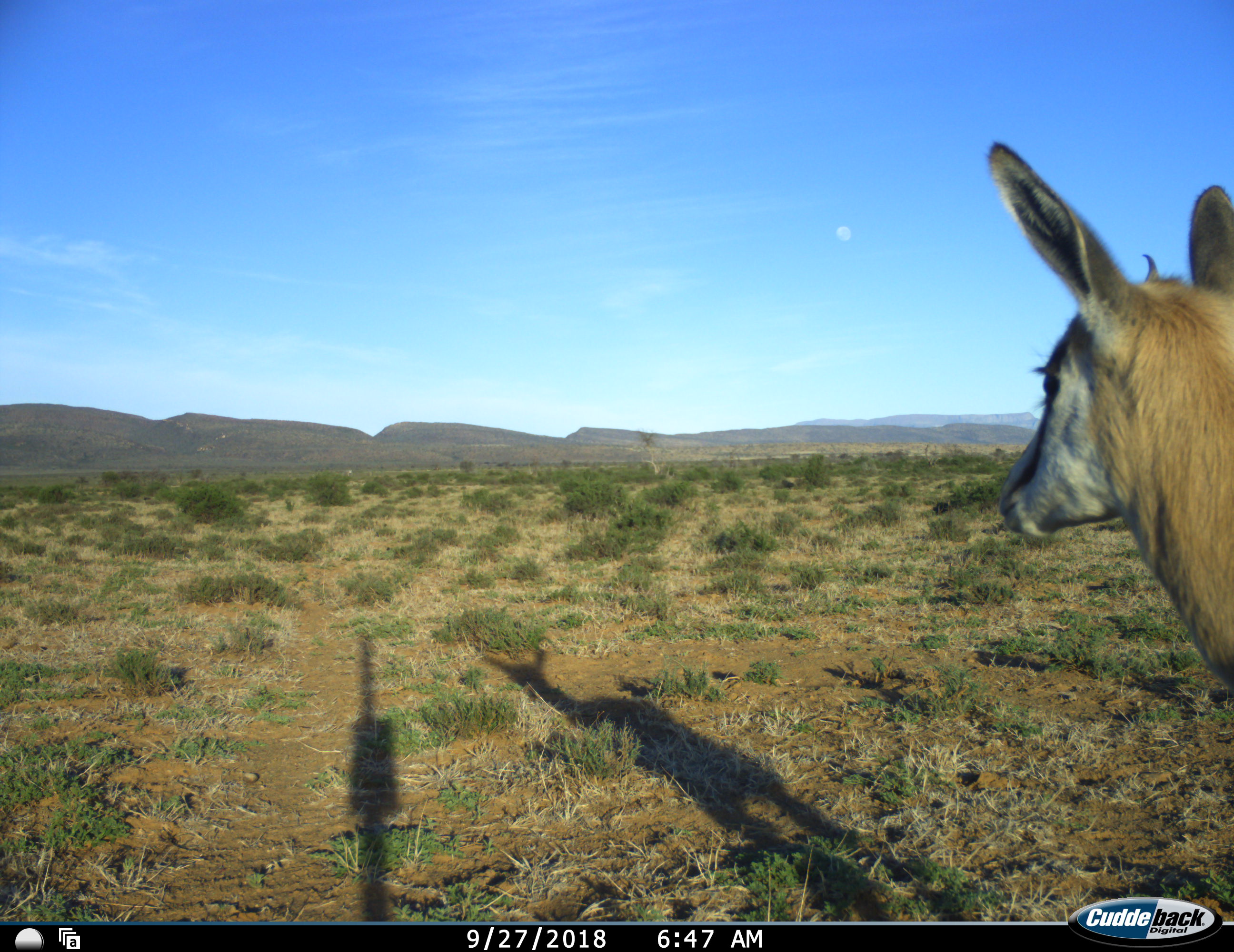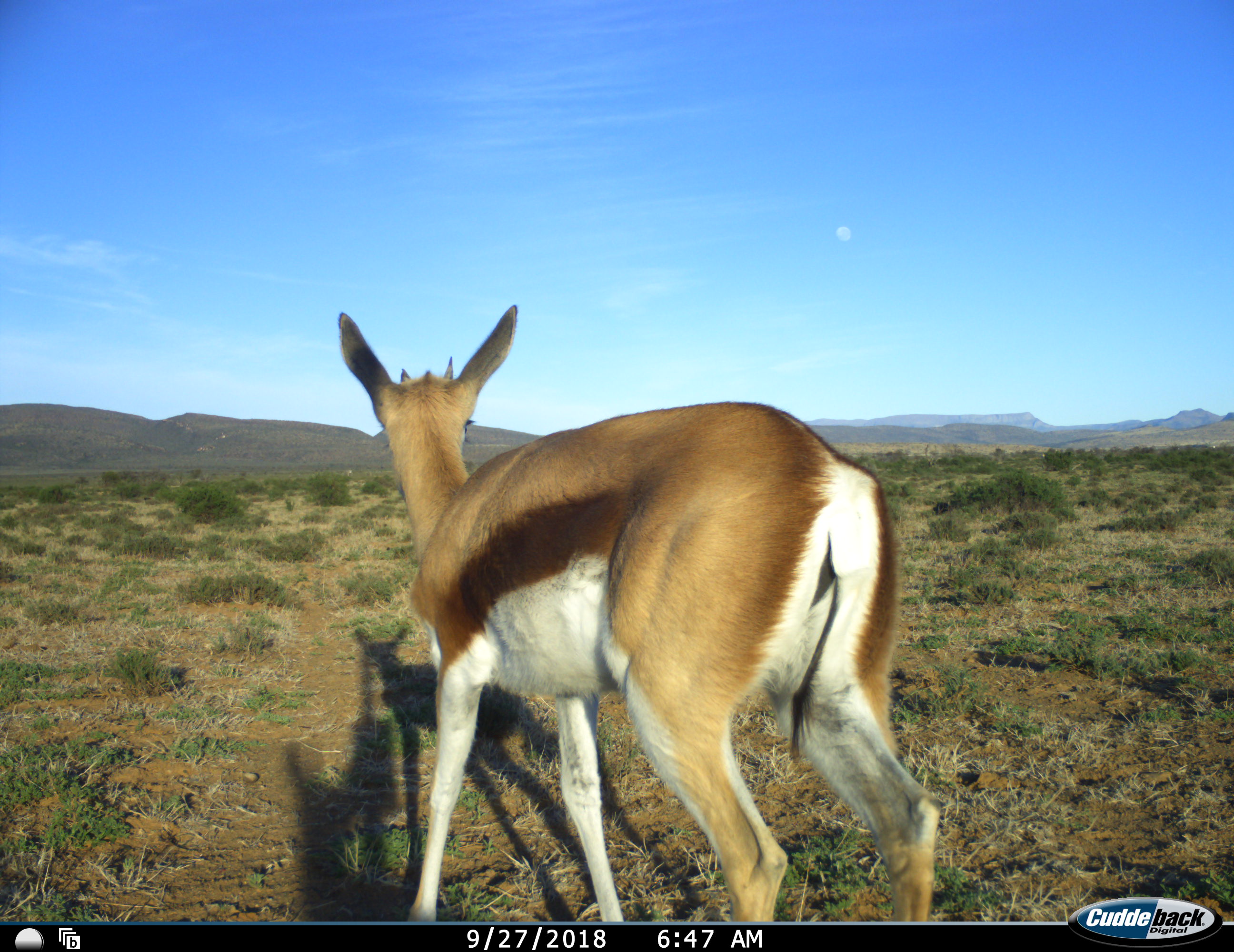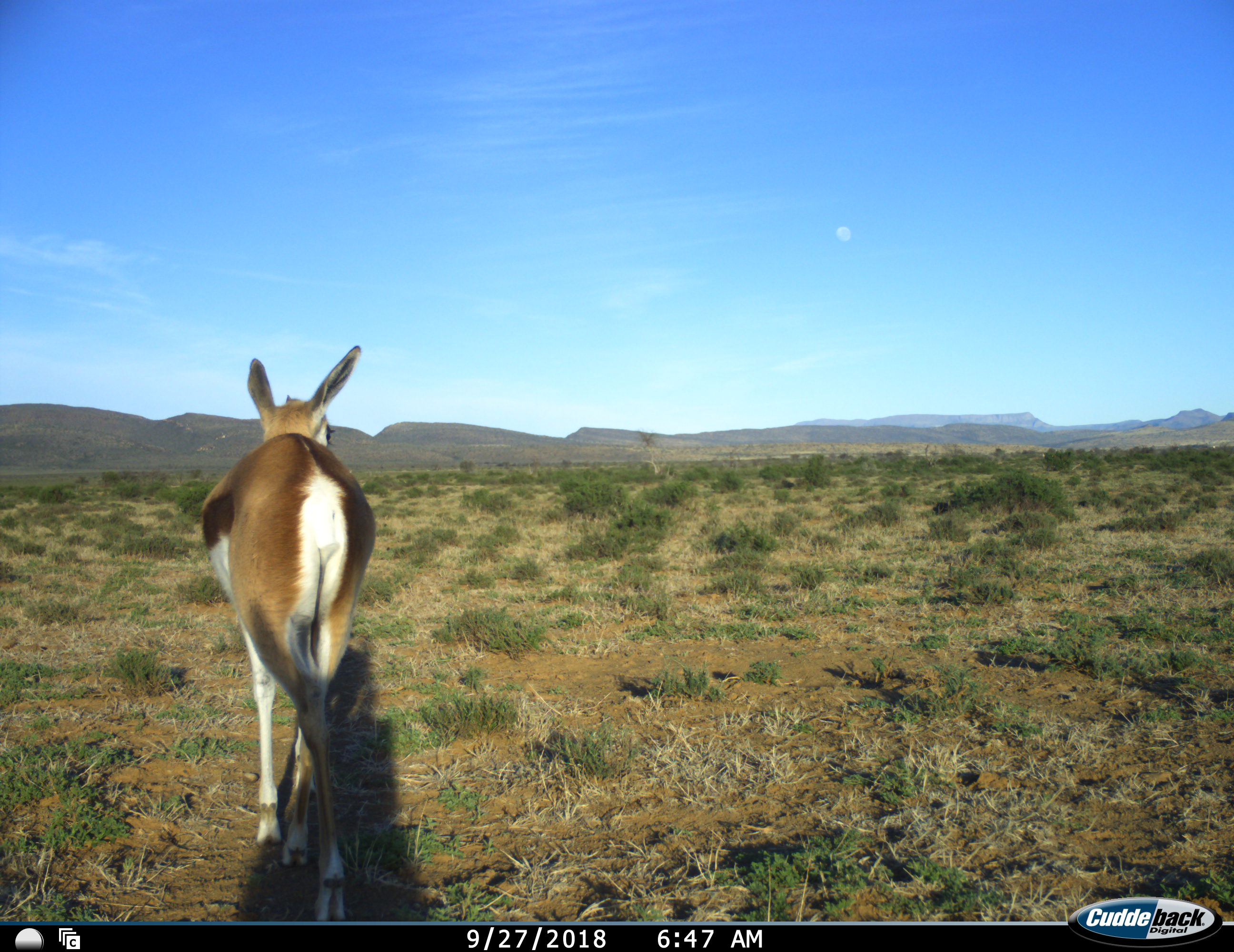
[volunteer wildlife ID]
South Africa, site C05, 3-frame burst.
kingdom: Animalia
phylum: Chordata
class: Mammalia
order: Artiodactyla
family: Bovidae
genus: Antidorcas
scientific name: Antidorcas marsupialis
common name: springbok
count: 1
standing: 11%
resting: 0%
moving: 89%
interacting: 0%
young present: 0%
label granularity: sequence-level